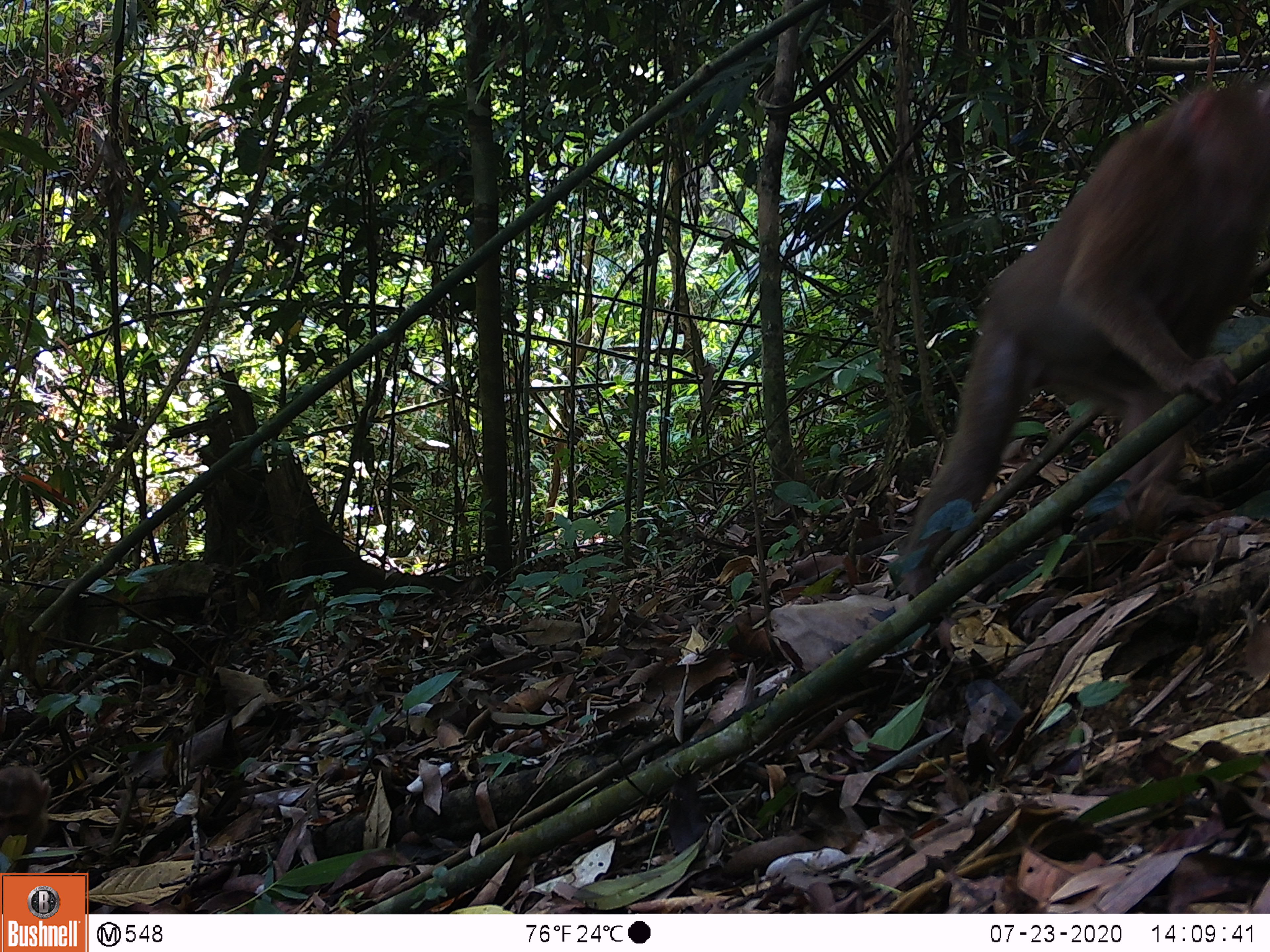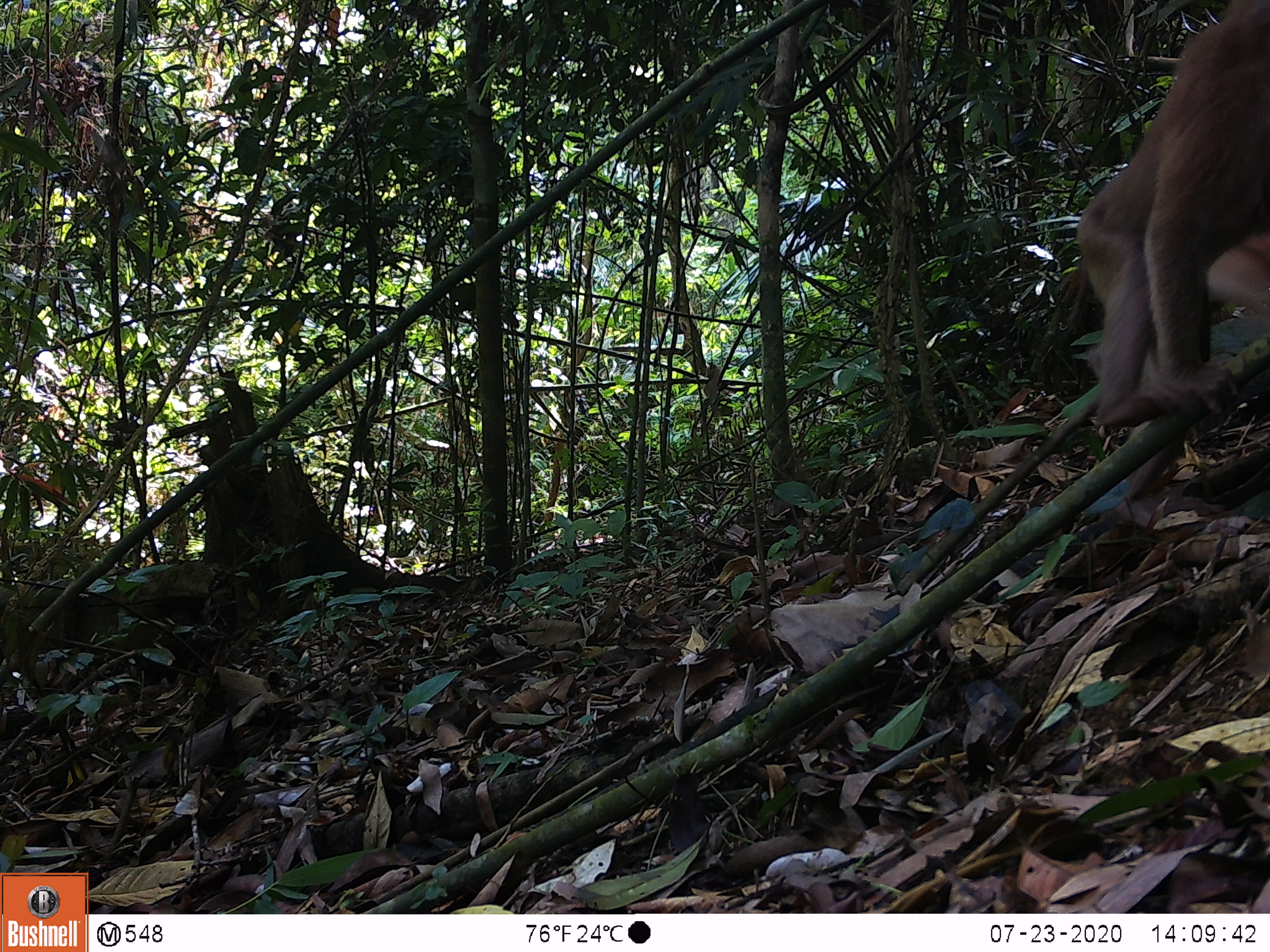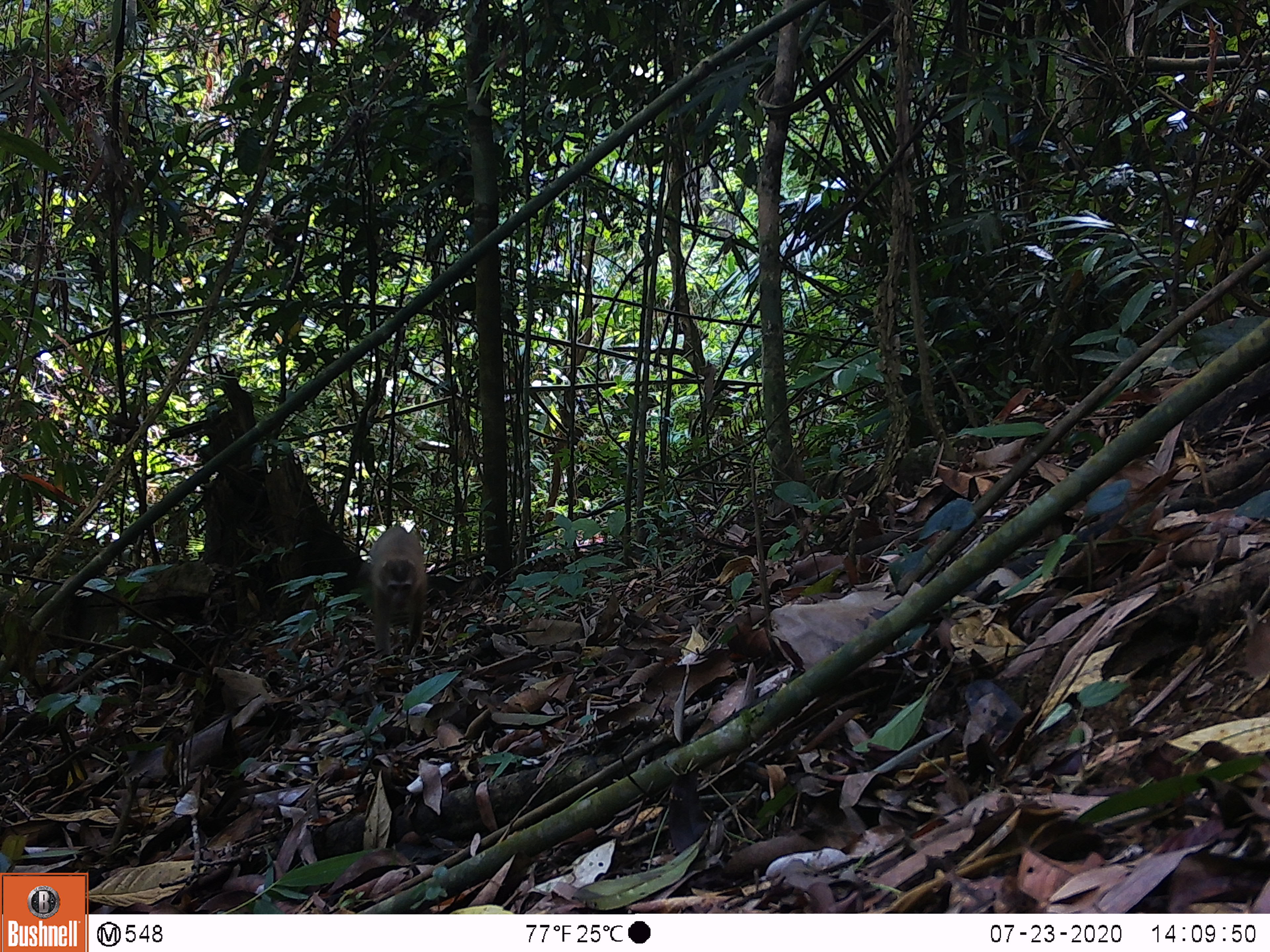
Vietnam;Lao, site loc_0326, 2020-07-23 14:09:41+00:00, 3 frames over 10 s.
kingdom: Animalia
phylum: Chordata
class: Mammalia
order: Primates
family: Cercopithecidae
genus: Macaca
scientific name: Macaca nemestrina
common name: pig-tailed macaque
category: pig tailed macaque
Pig tailed macaque (pig-tailed macaque) (Macaca nemestrina). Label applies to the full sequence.